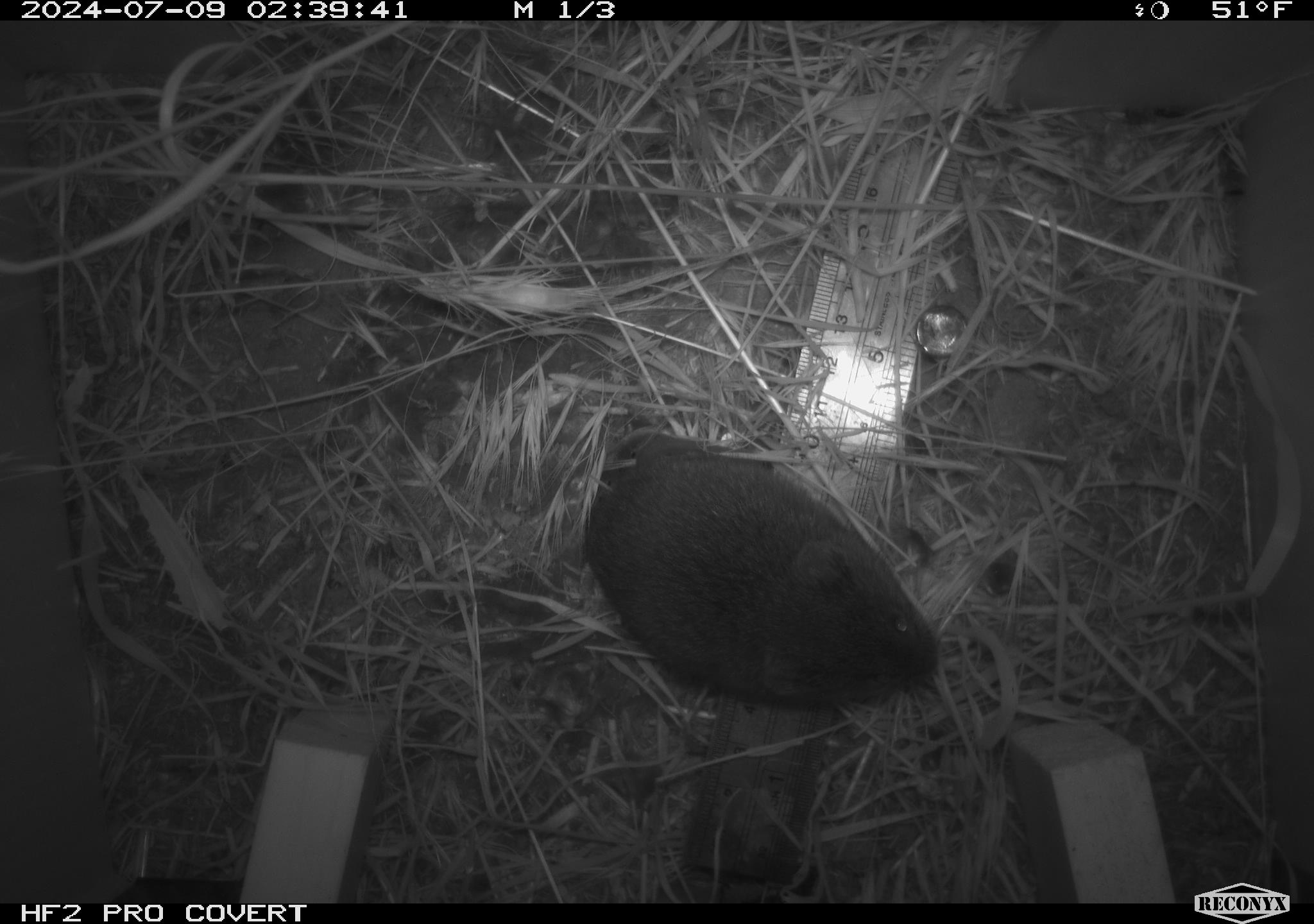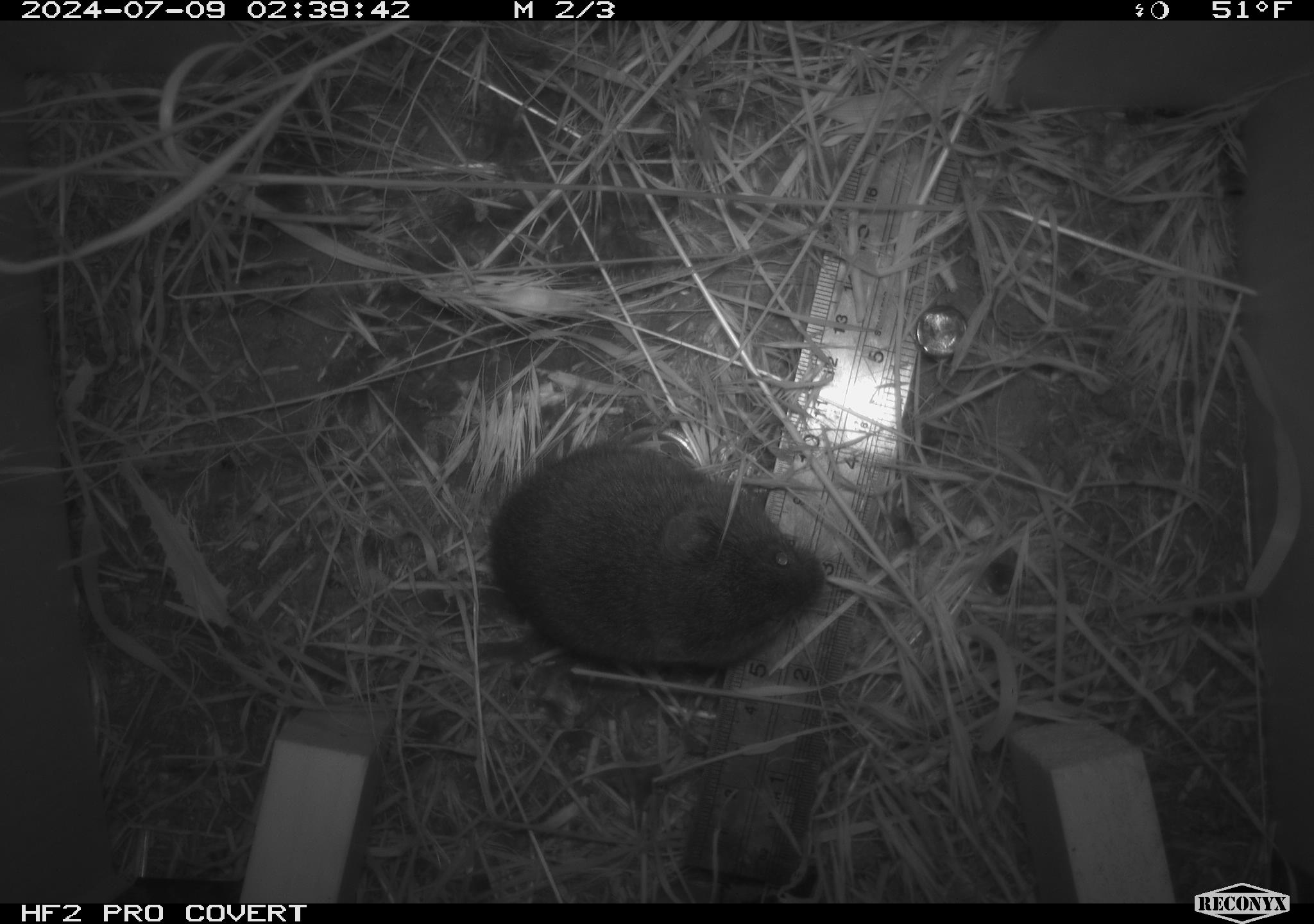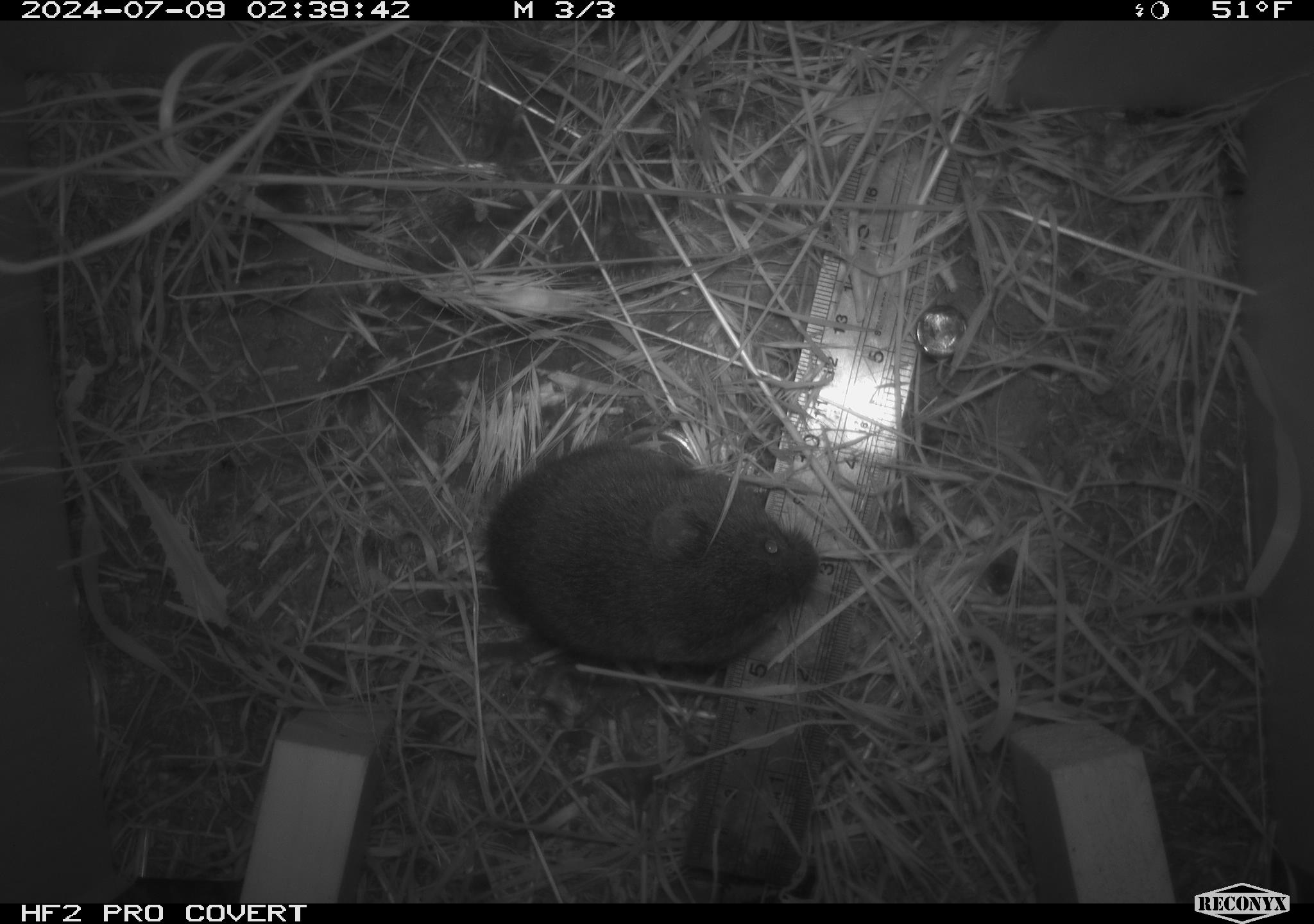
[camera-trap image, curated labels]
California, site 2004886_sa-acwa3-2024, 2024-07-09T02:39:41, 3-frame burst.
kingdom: Animalia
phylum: Chordata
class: Mammalia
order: Rodentia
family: Cricetidae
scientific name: Arvicolinae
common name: voles, lemmings, and muskrats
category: arvicolinae subfamily